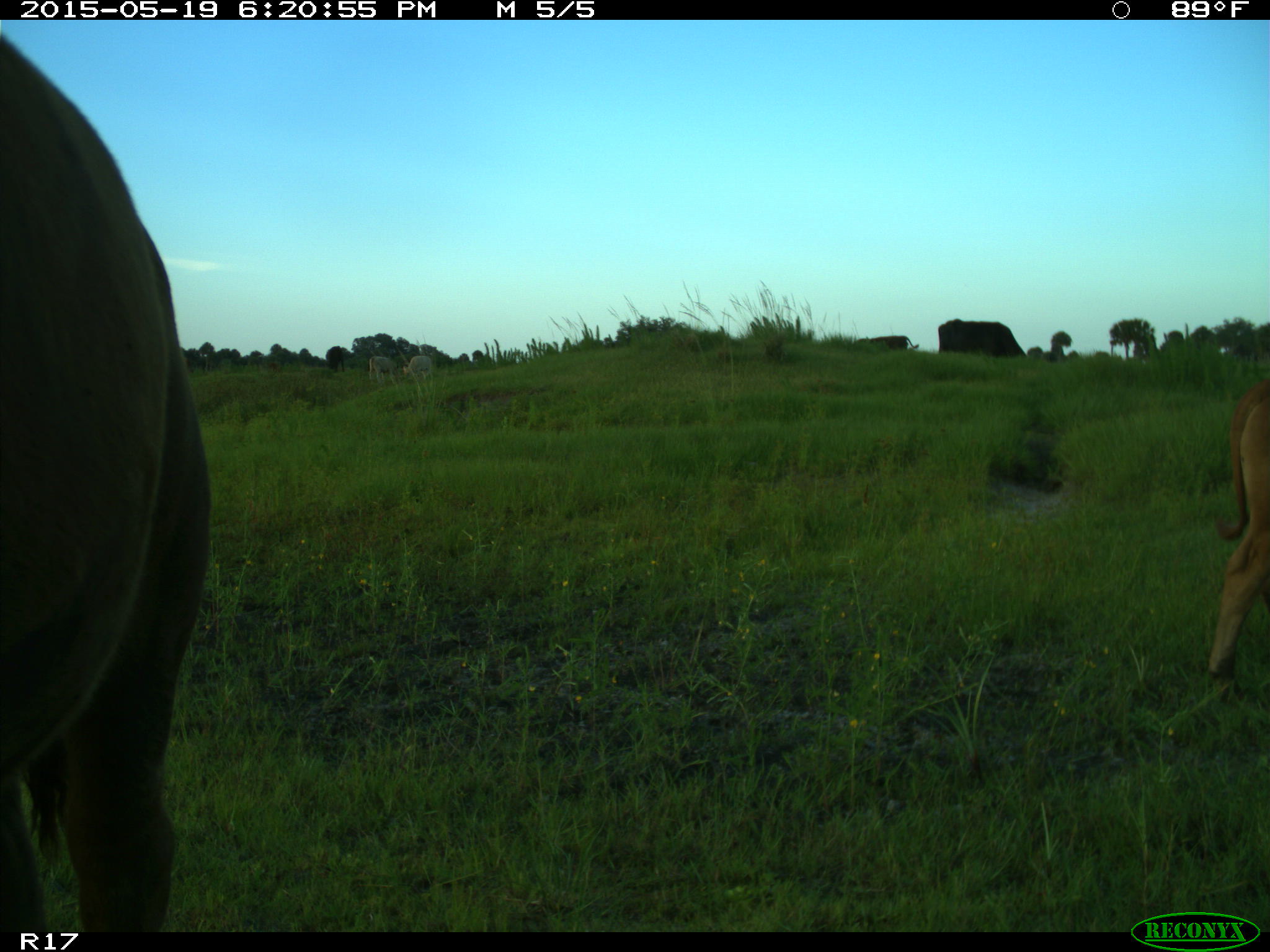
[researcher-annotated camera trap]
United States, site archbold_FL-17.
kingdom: Animalia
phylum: Chordata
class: Mammalia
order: Artiodactyla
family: Bovidae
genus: Bos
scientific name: Bos taurus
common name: domestic cow